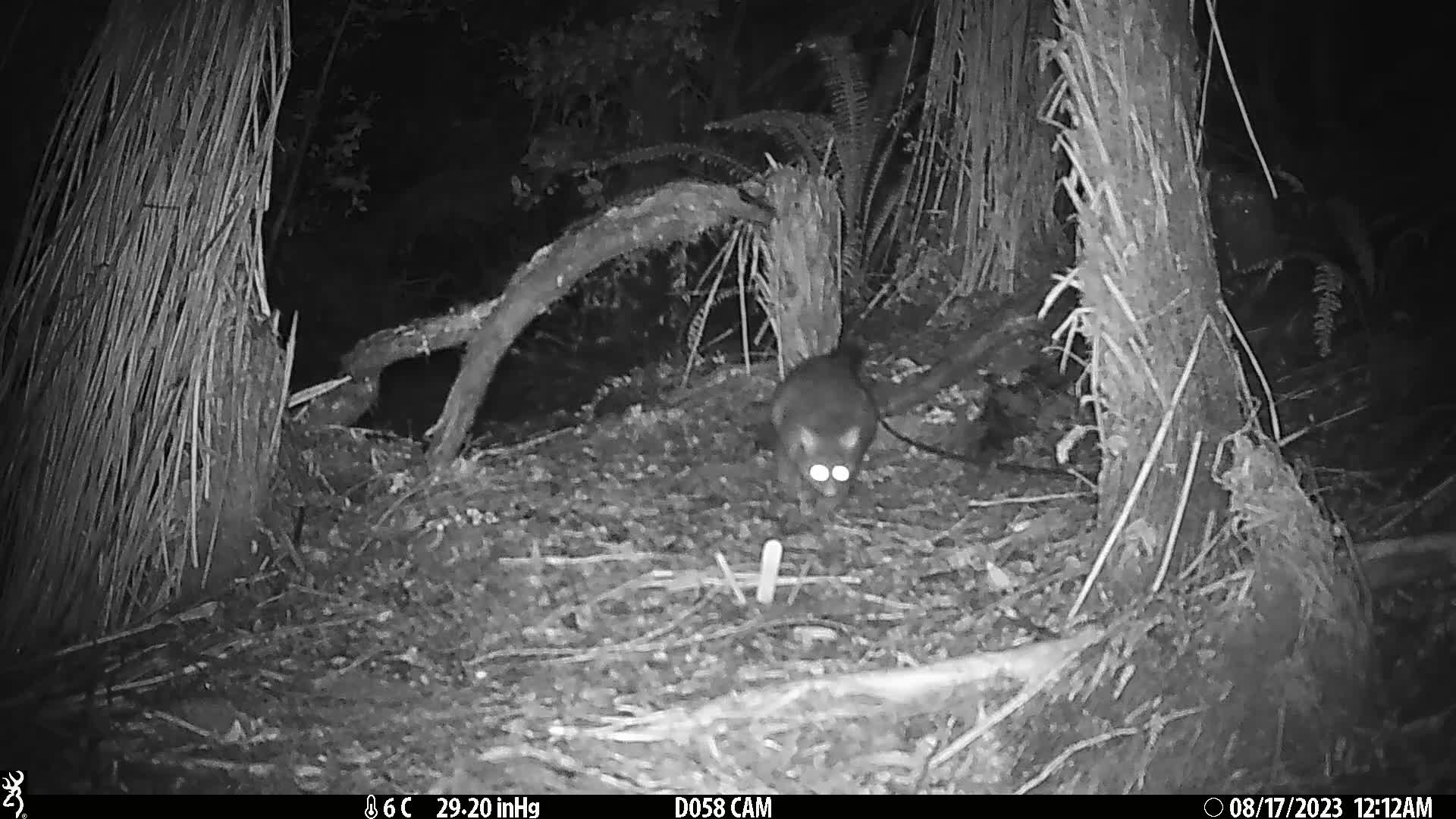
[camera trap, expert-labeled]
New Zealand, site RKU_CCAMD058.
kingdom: Animalia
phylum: Chordata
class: Mammalia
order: Diprotodontia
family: Phalangeridae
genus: Trichosurus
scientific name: Trichosurus vulpecula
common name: common brushtail possum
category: possum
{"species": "possum (common brushtail possum) (Trichosurus vulpecula)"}